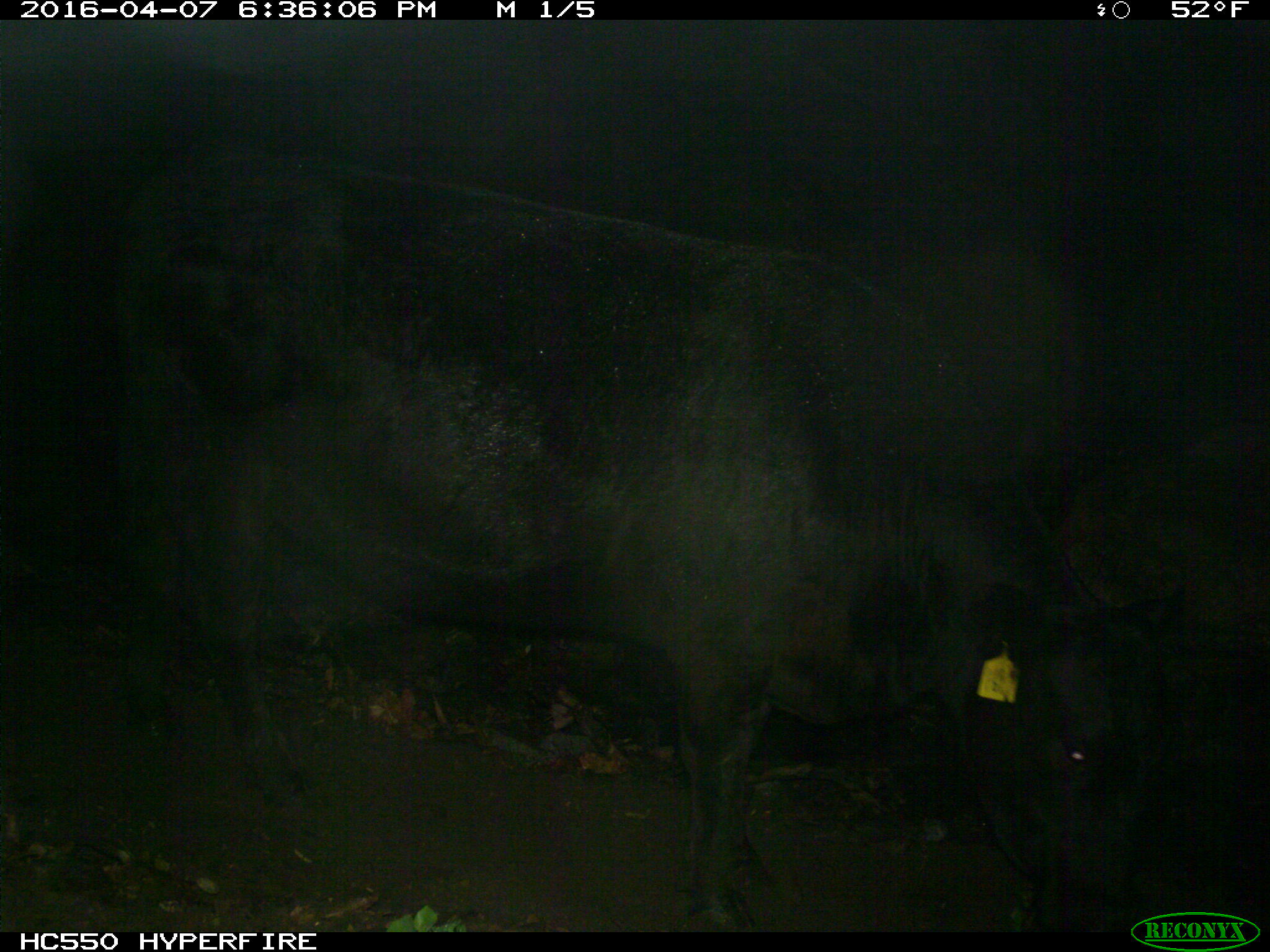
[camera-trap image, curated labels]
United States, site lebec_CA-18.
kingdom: Animalia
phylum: Chordata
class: Mammalia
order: Artiodactyla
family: Bovidae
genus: Bos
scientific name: Bos taurus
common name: domestic cow